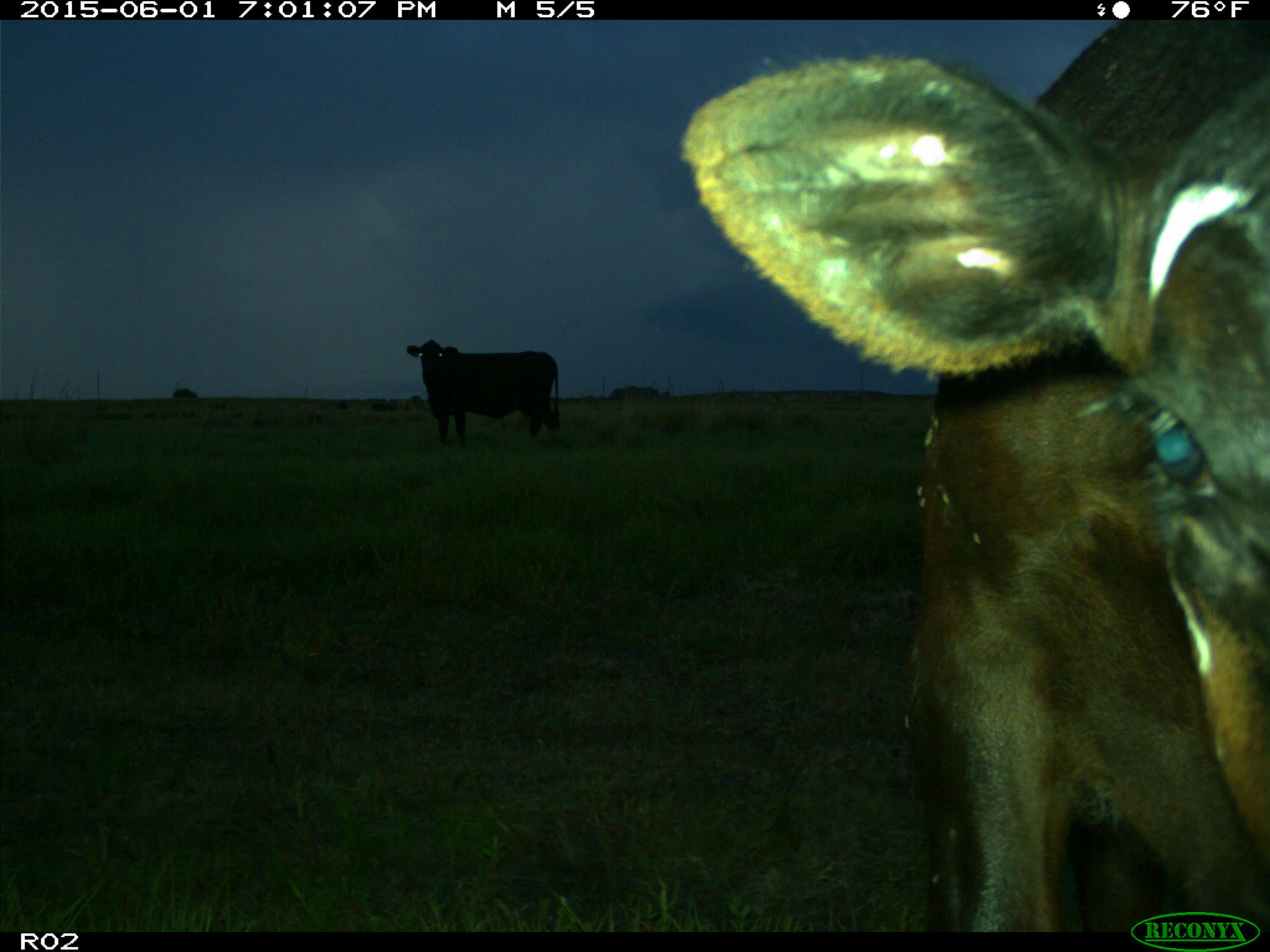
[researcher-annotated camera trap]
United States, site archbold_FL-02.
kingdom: Animalia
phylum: Chordata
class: Mammalia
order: Artiodactyla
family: Bovidae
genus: Bos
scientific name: Bos taurus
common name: domestic cow